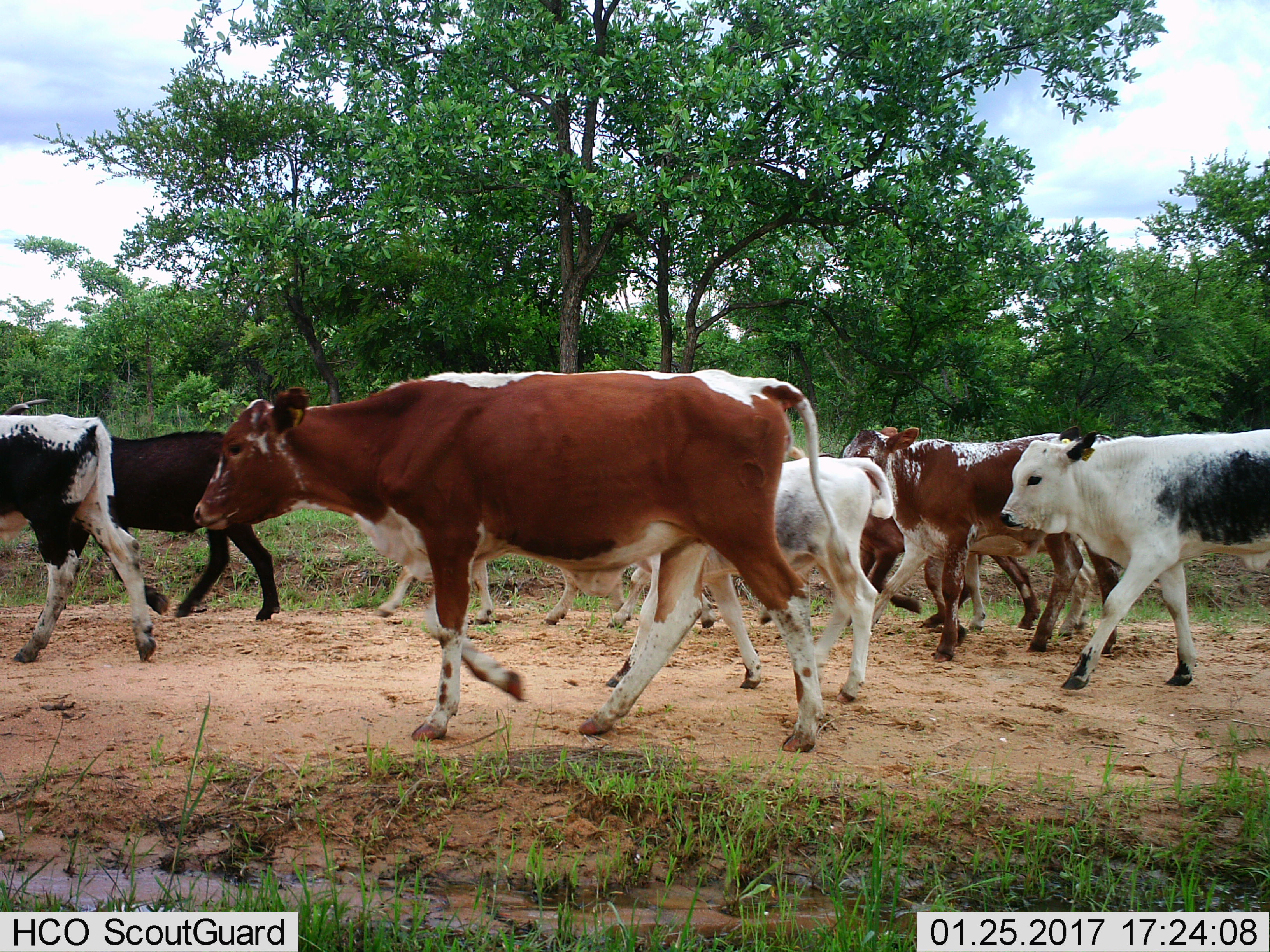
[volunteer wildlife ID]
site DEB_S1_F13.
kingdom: Animalia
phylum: Chordata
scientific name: Vertebrata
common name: domestic animal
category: domesticanimal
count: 9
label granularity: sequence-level